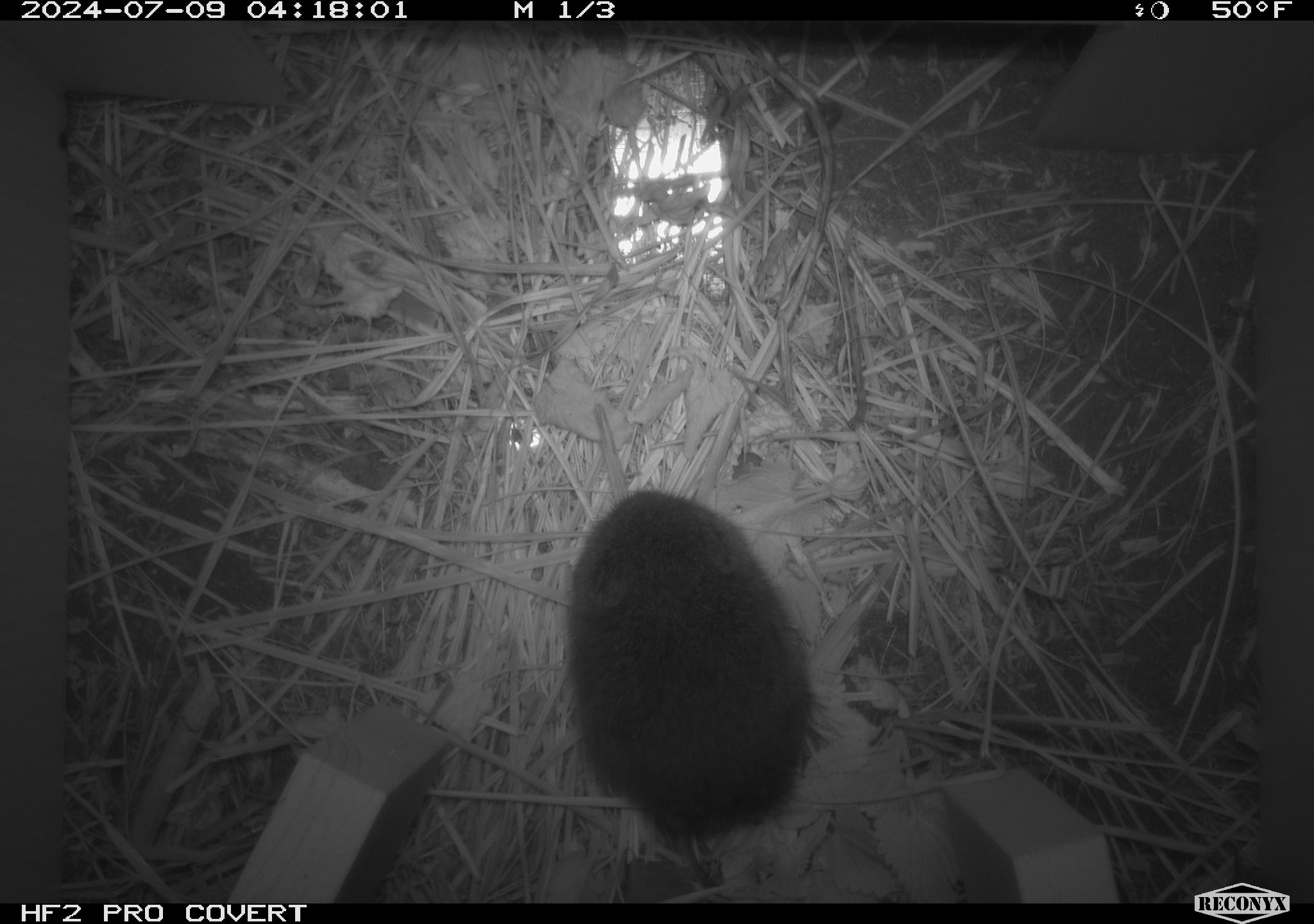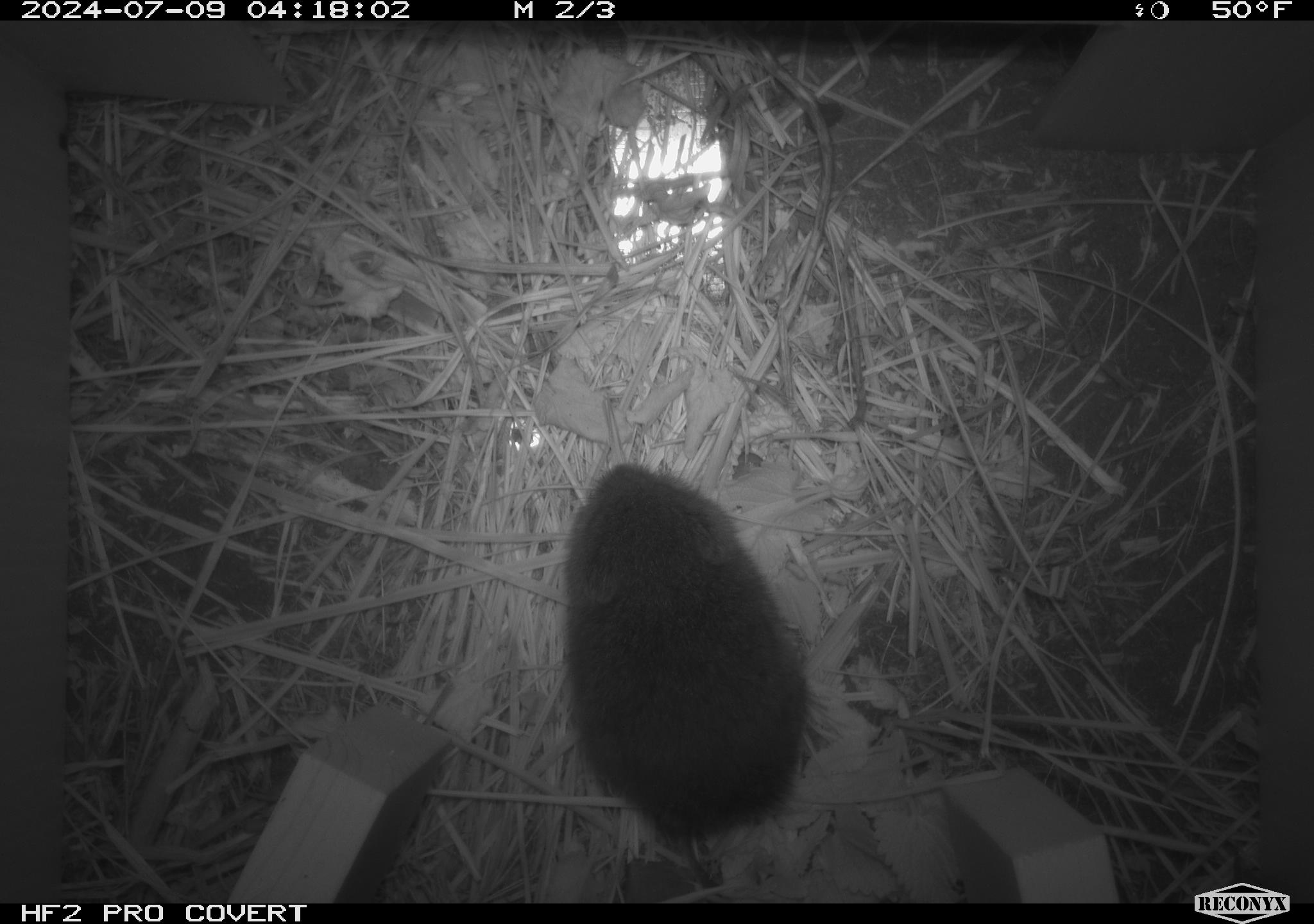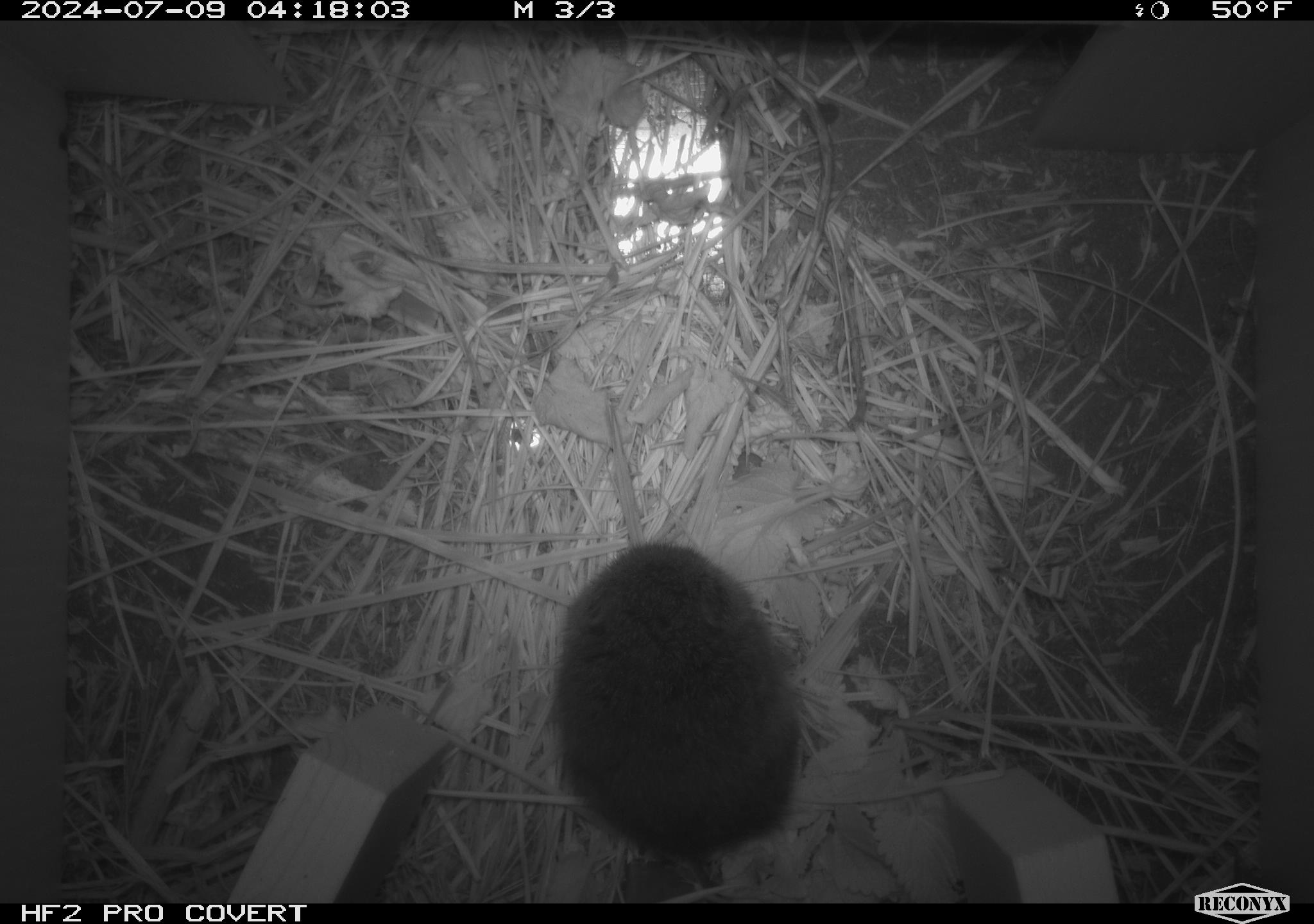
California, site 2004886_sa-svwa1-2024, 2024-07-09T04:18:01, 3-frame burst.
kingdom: Animalia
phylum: Chordata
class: Mammalia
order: Rodentia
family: Cricetidae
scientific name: Arvicolinae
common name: voles, lemmings, and muskrats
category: arvicolinae subfamily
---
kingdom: Animalia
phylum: Arthropoda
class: Malacostraca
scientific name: Malacostraca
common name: amphipods, crabs, isopods, krill, lobsters and shrimps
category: malacostracan